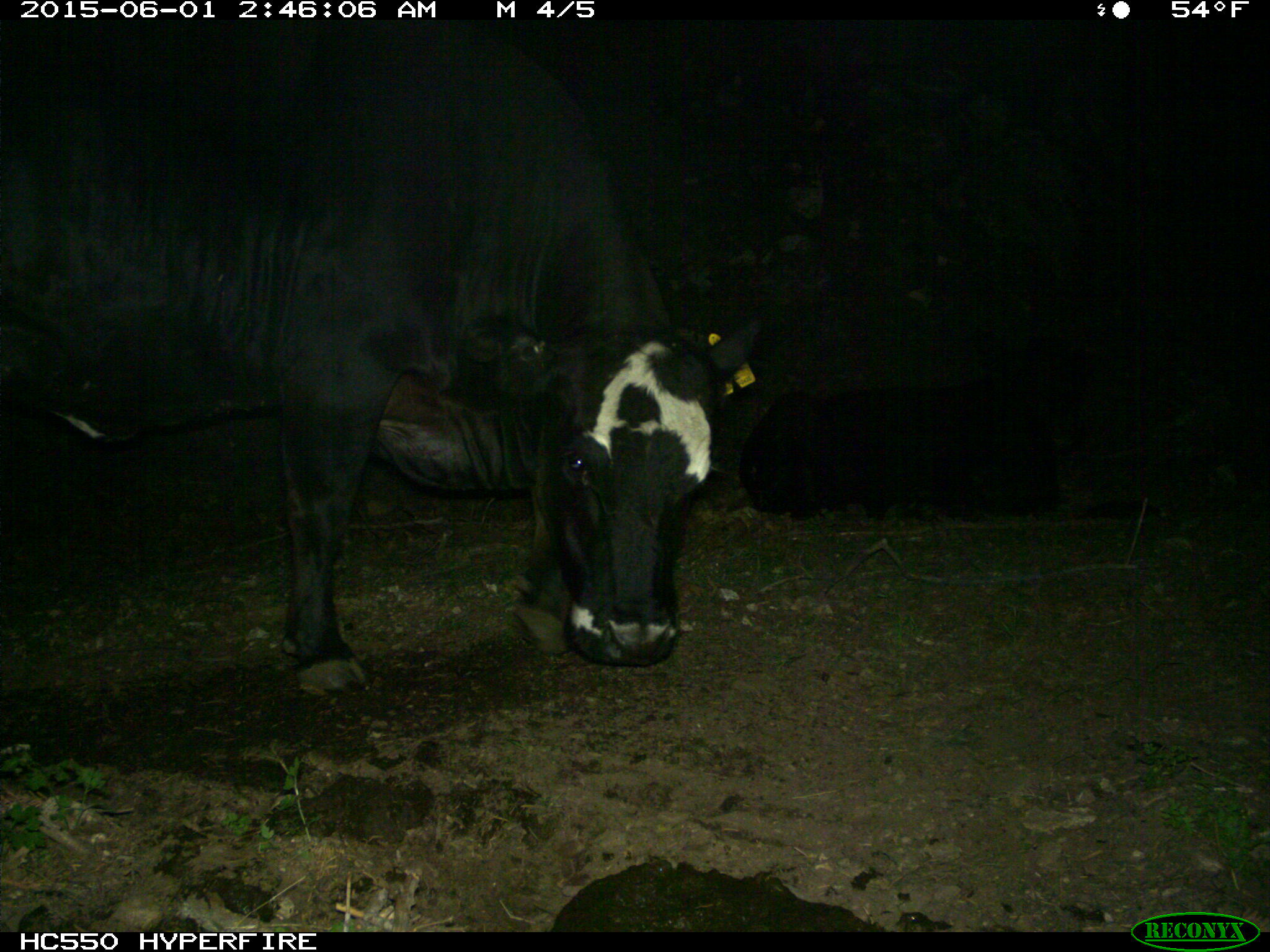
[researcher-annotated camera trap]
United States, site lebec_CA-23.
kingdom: Animalia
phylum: Chordata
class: Mammalia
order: Artiodactyla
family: Bovidae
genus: Bos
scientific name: Bos taurus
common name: domestic cow